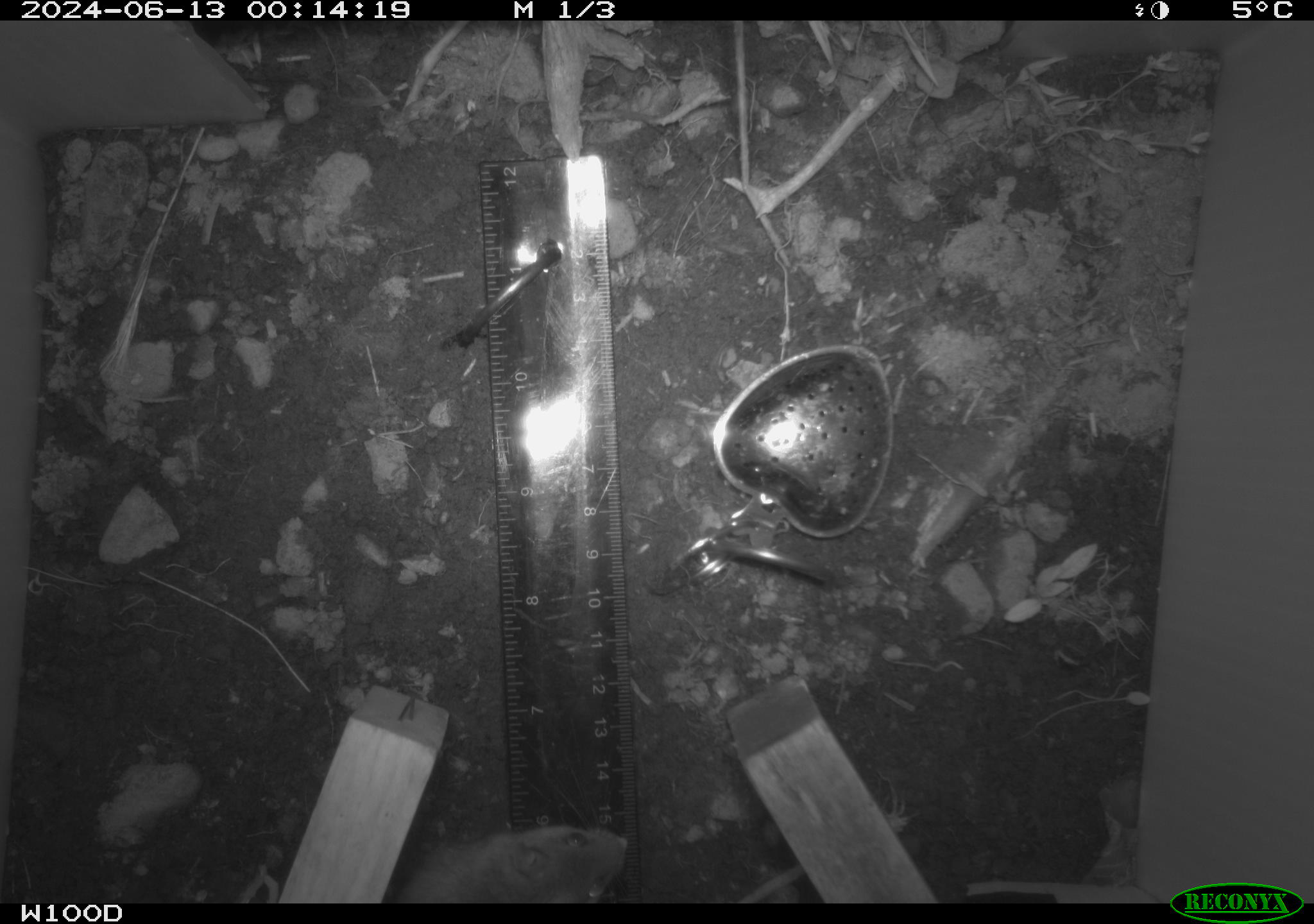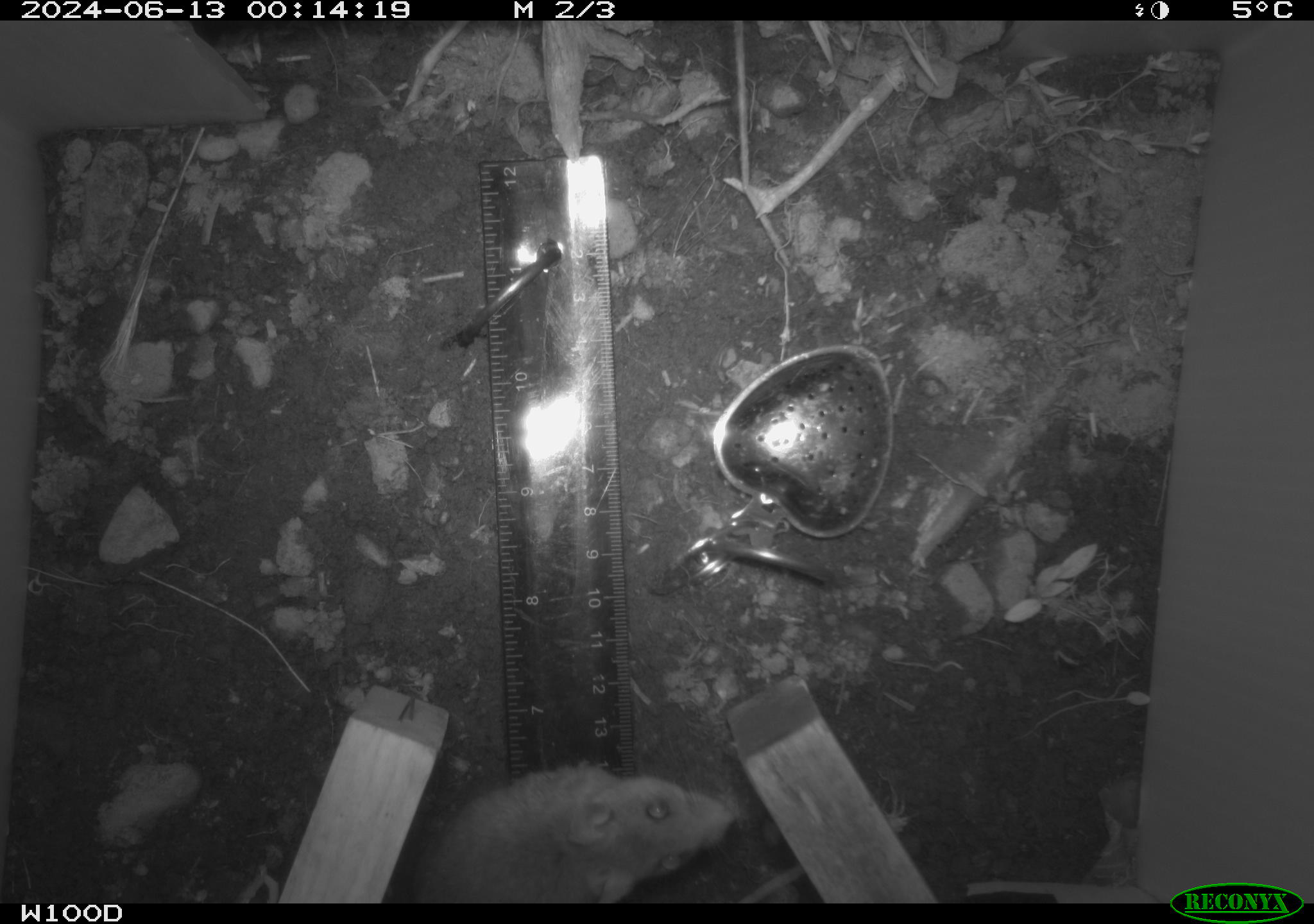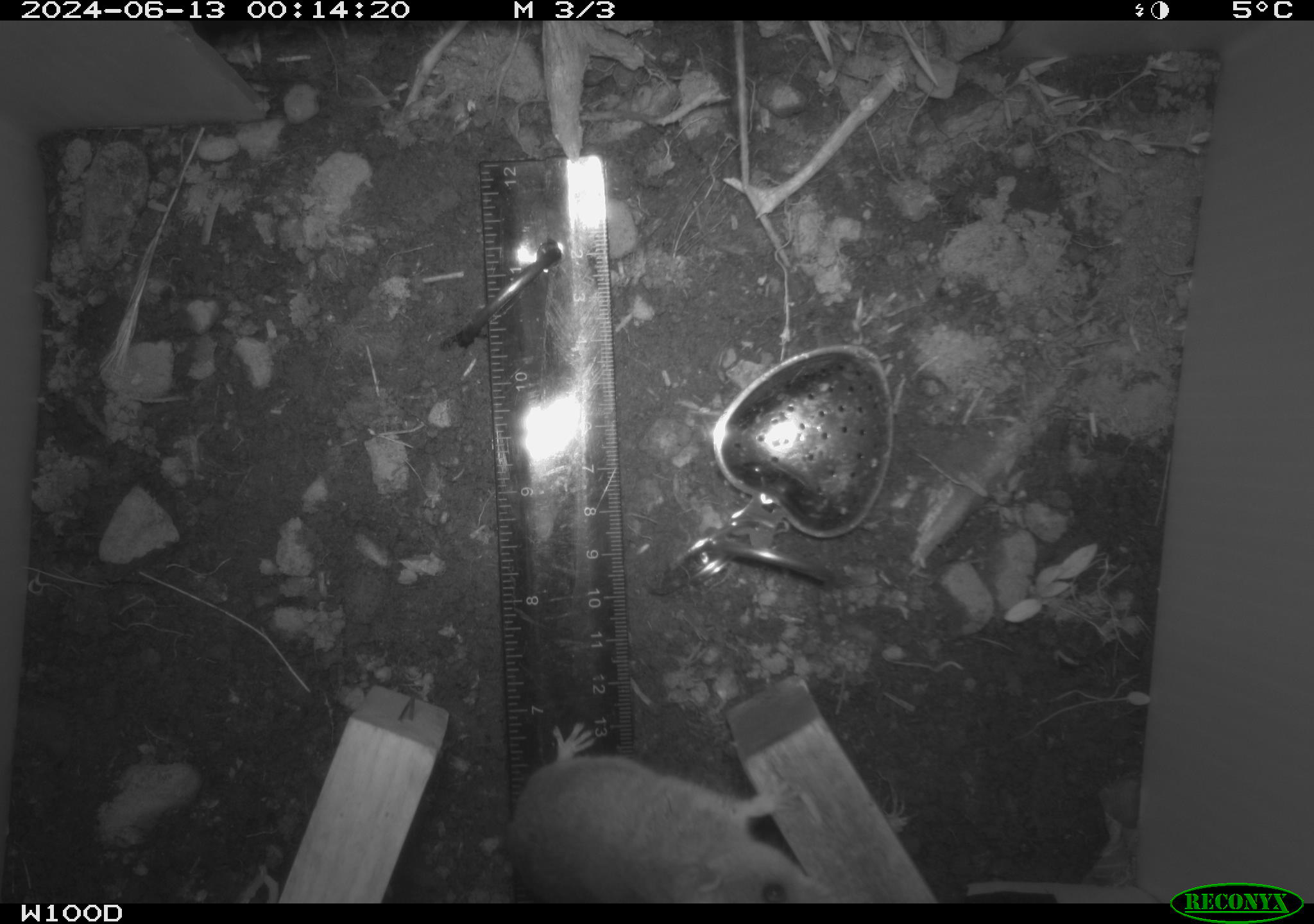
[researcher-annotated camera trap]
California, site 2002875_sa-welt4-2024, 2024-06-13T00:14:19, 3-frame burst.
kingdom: Animalia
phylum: Chordata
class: Mammalia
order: Rodentia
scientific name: Rodentia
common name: mouse species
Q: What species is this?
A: Mouse species (Rodentia).